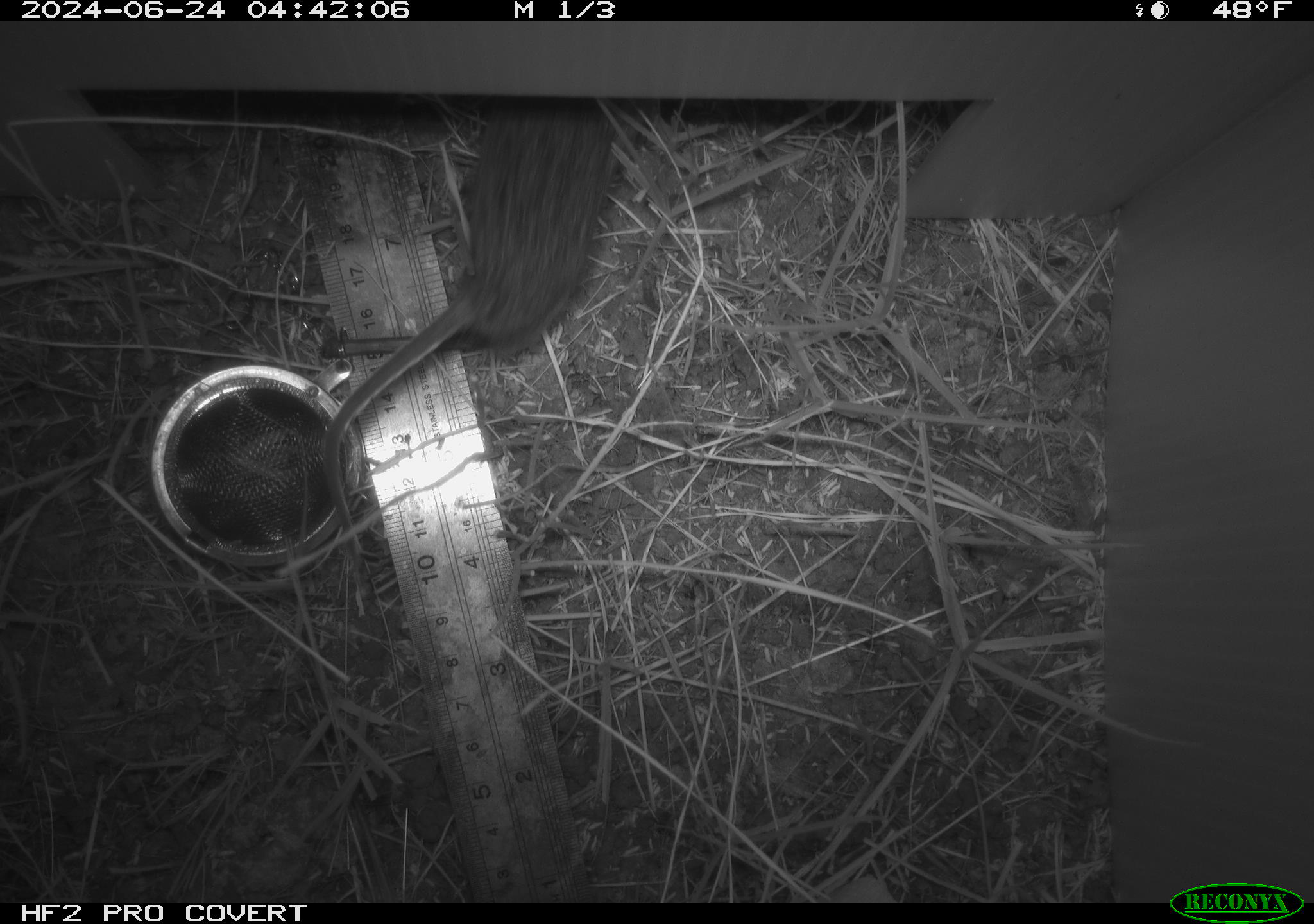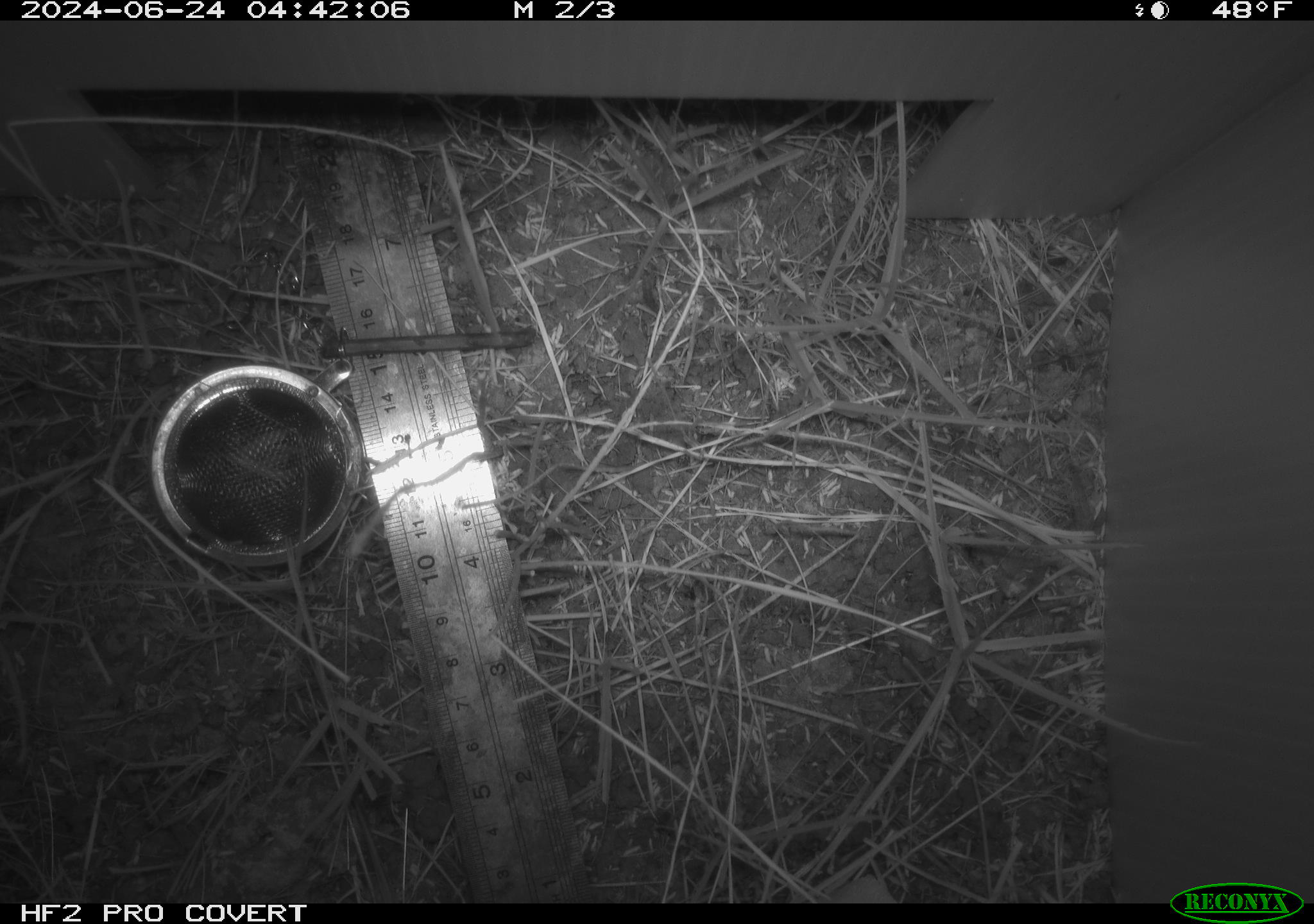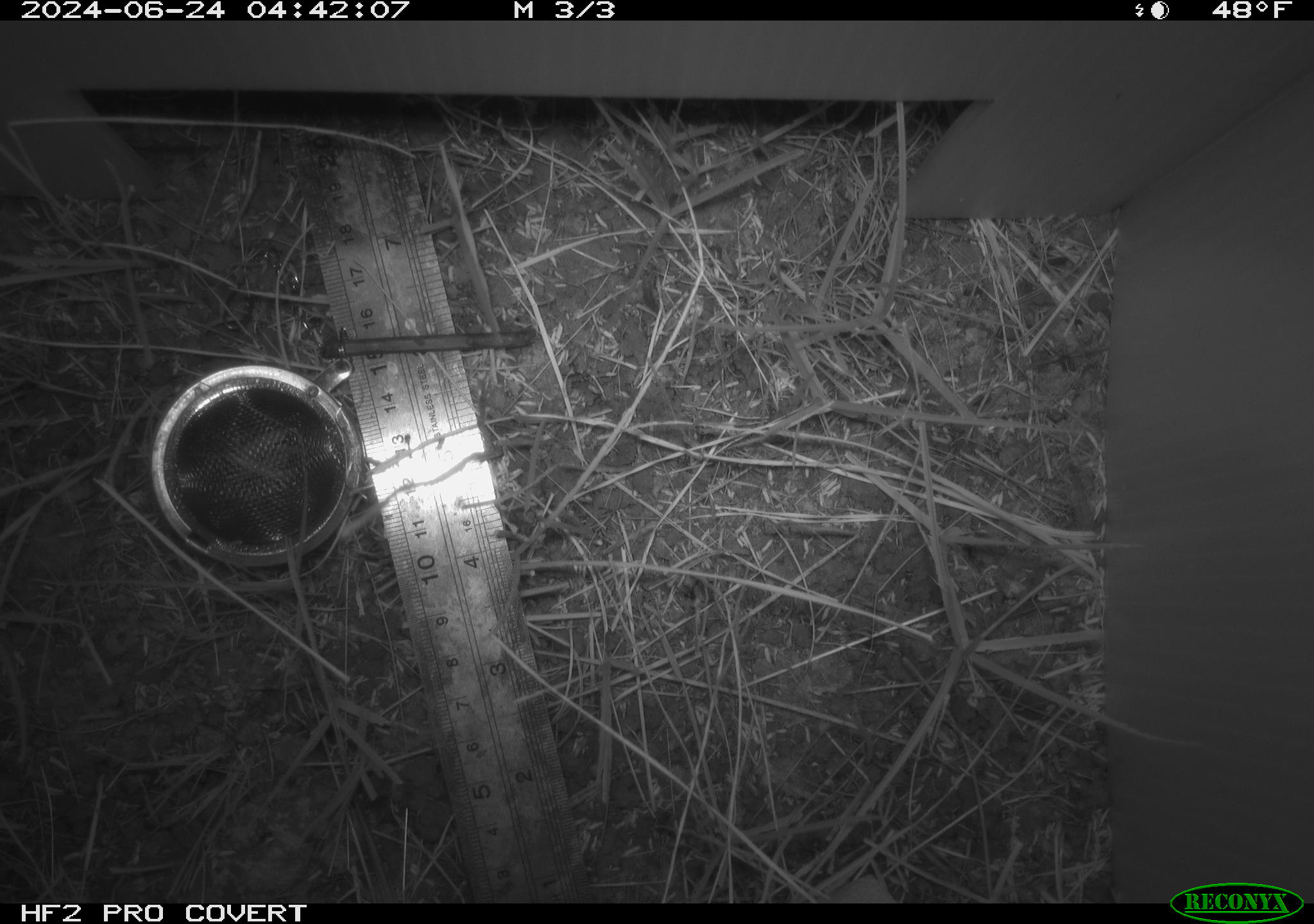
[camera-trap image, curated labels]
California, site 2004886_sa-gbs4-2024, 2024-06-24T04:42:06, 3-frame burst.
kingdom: Animalia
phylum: Chordata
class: Mammalia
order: Rodentia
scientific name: Rodentia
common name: mouse species